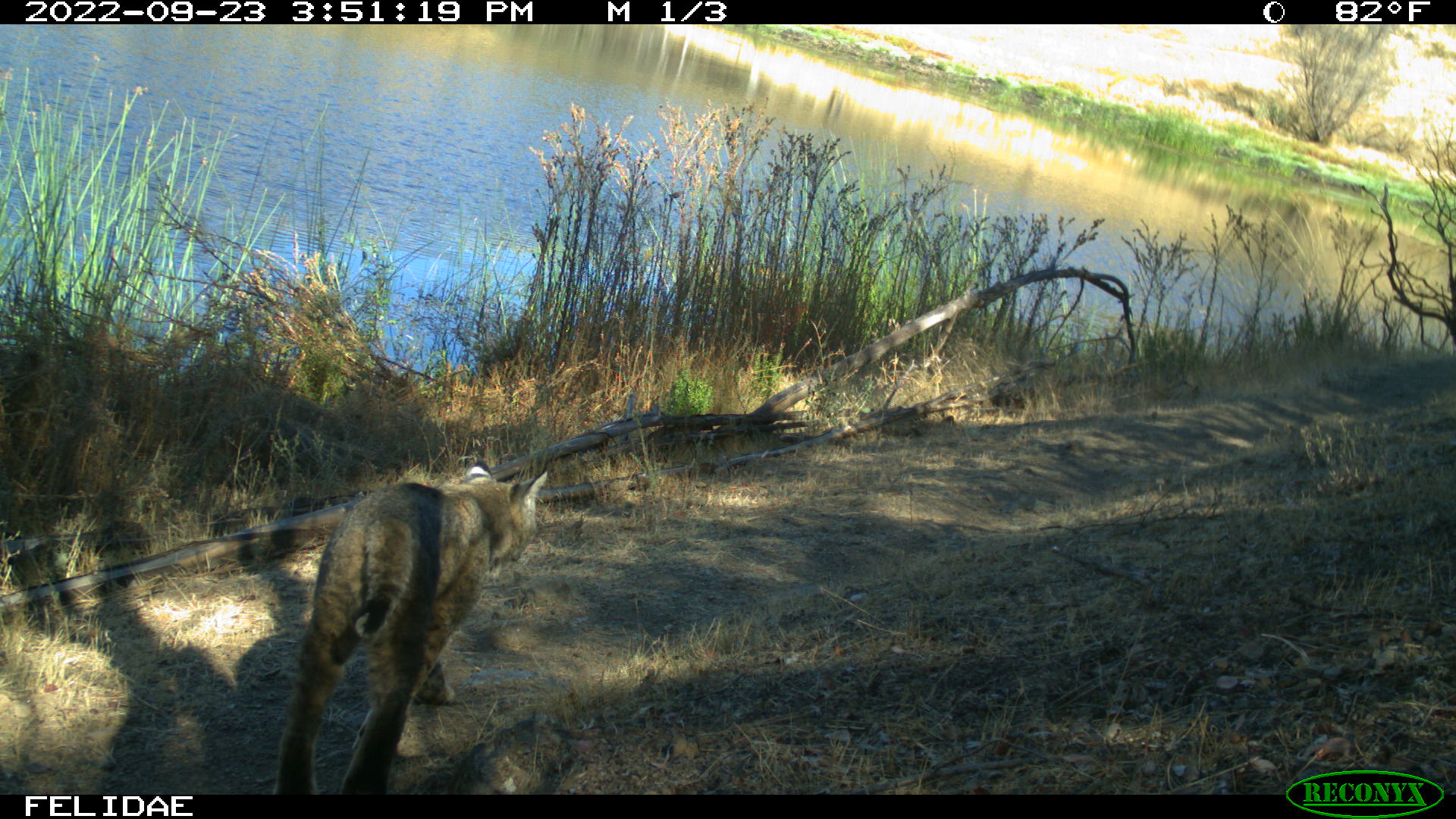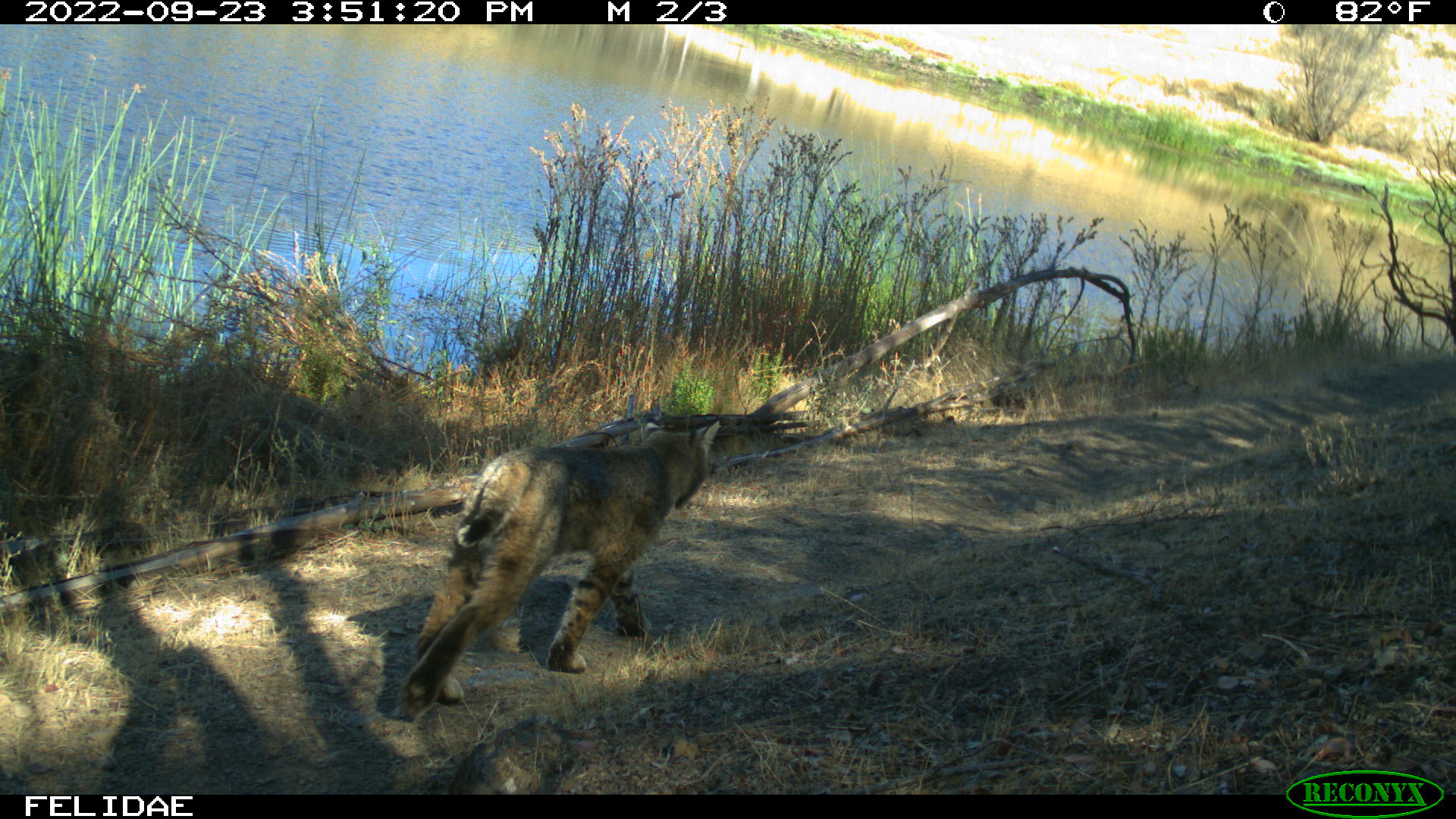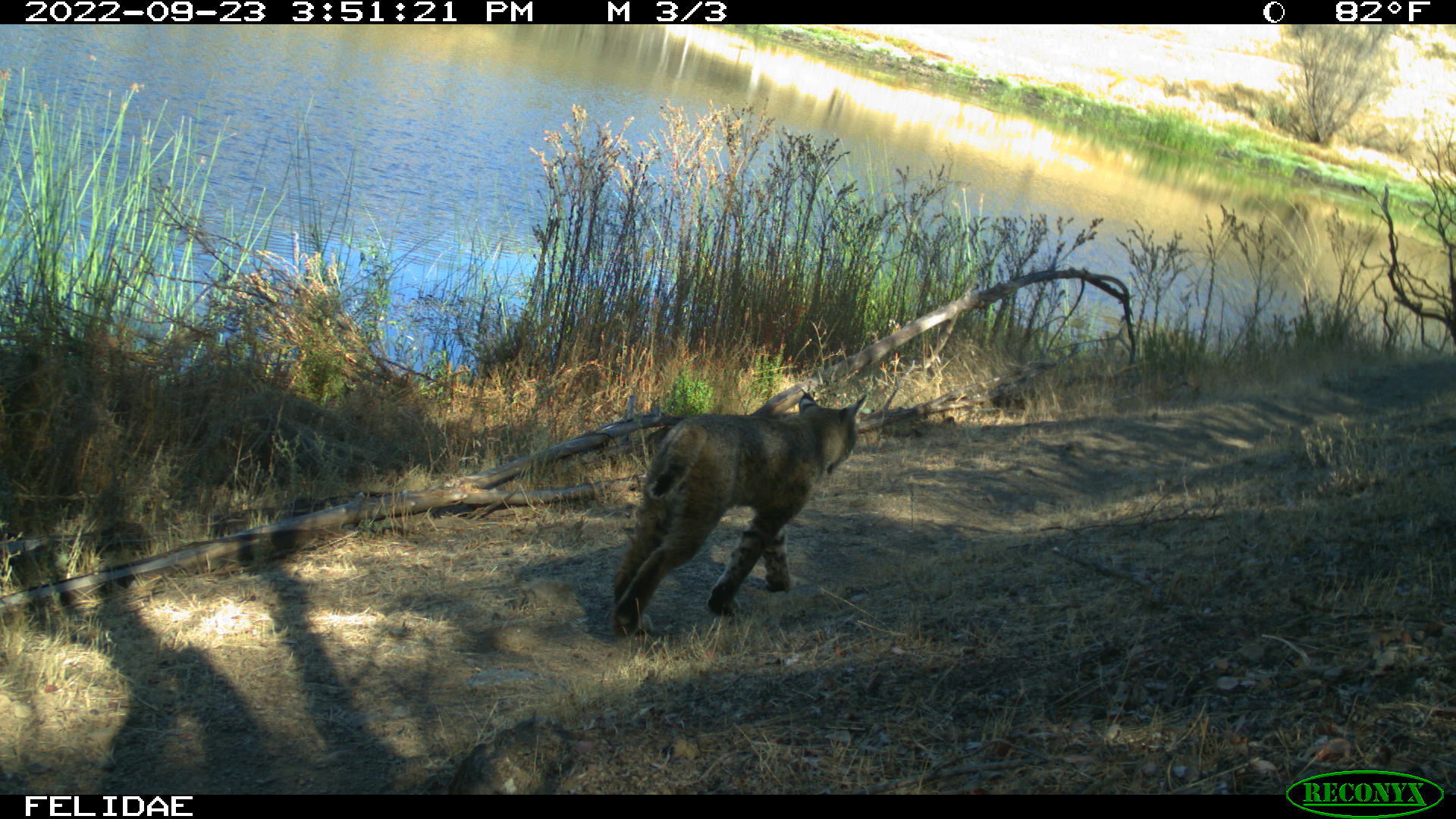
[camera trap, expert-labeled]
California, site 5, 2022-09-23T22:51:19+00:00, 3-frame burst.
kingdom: Animalia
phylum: Chordata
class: Mammalia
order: Carnivora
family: Felidae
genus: Lynx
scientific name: Lynx rufus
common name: bobcat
Bobcat (Lynx rufus).